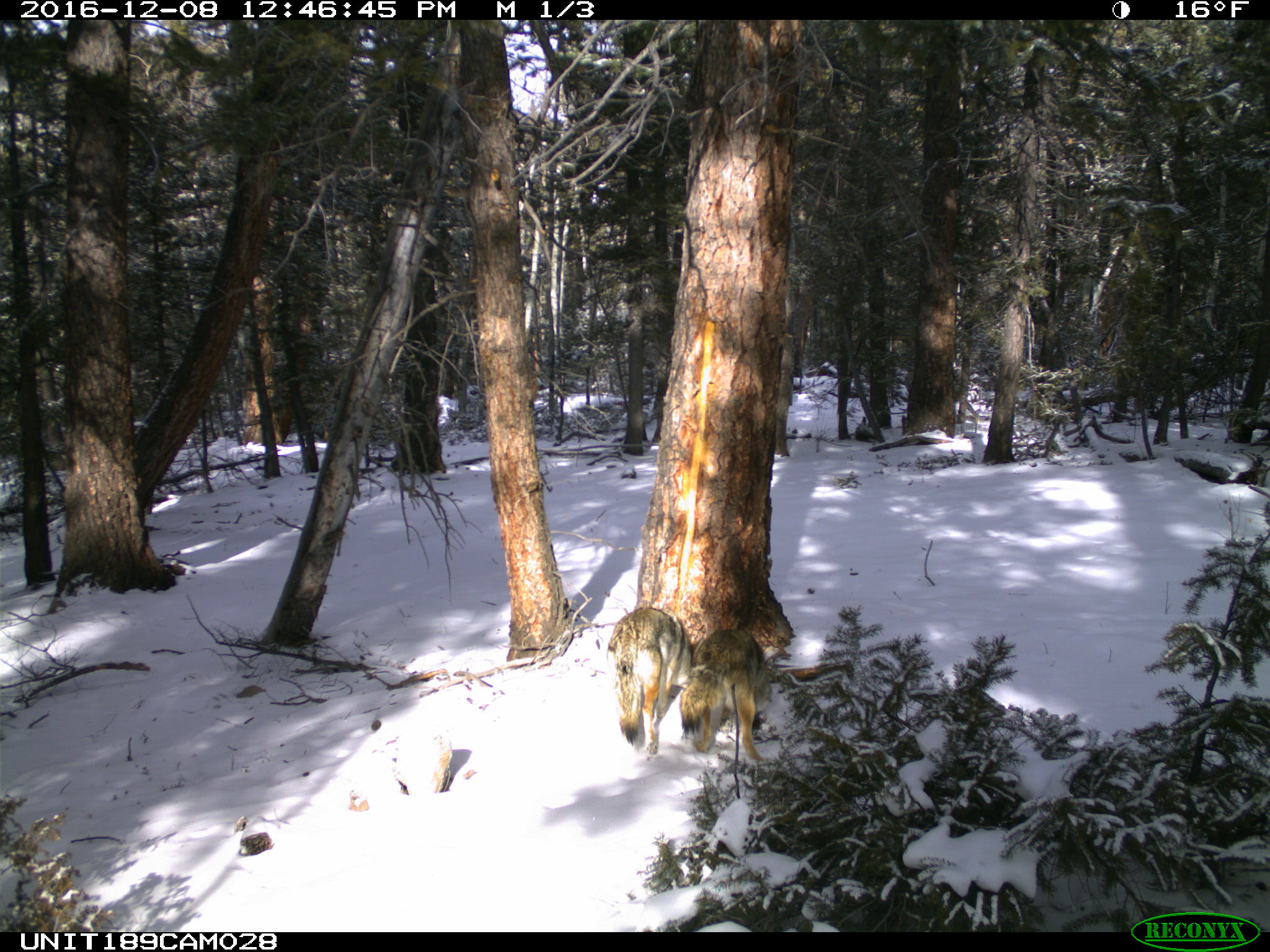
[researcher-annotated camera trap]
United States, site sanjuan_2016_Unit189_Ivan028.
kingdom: Animalia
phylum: Chordata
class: Mammalia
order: Carnivora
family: Canidae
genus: Canis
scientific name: Canis latrans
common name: coyote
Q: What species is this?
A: Canis latrans (coyote).